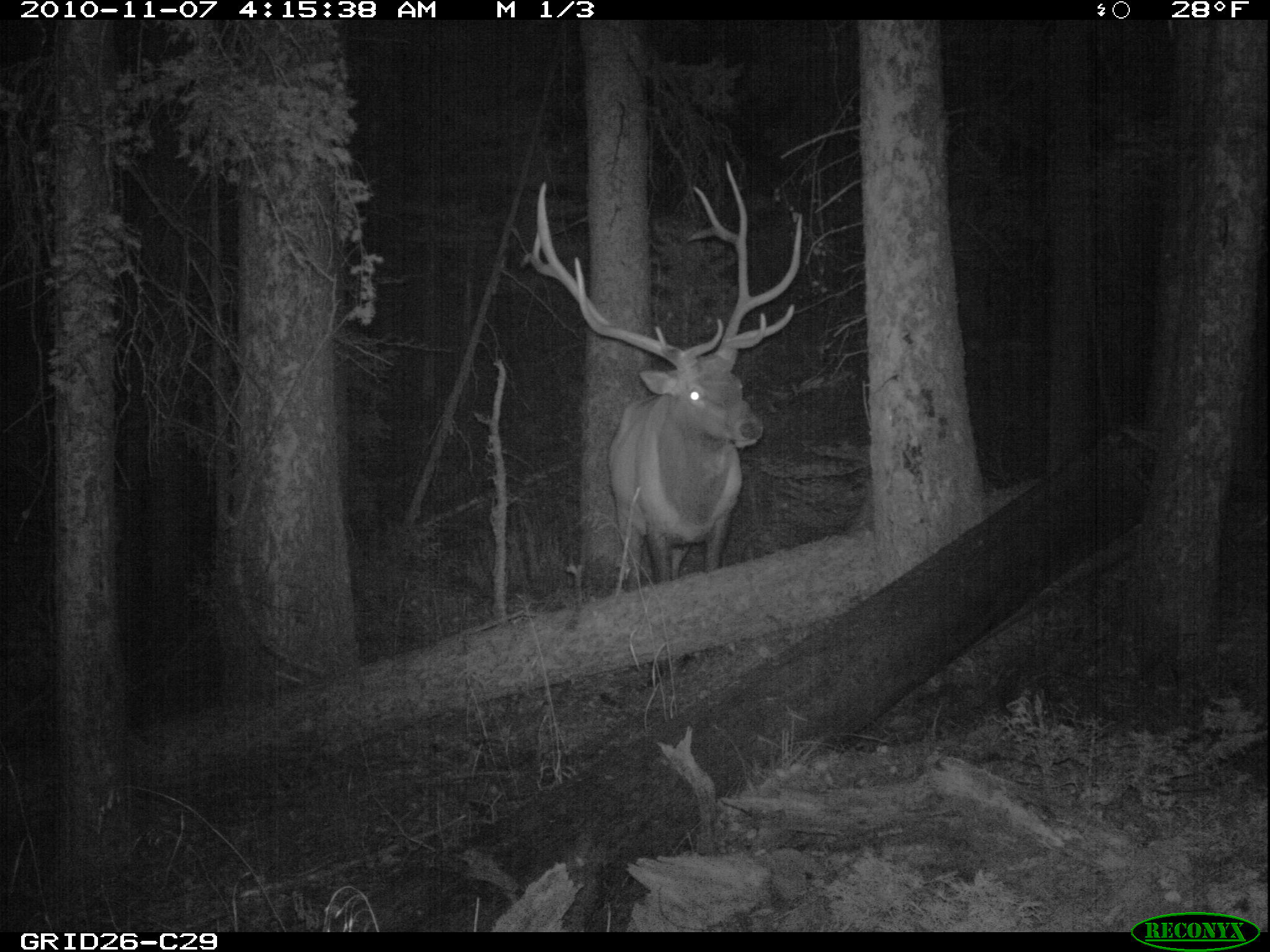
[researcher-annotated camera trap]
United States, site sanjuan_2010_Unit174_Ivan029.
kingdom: Animalia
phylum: Chordata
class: Mammalia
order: Artiodactyla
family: Cervidae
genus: Cervus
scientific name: Cervus elaphus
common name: red deer